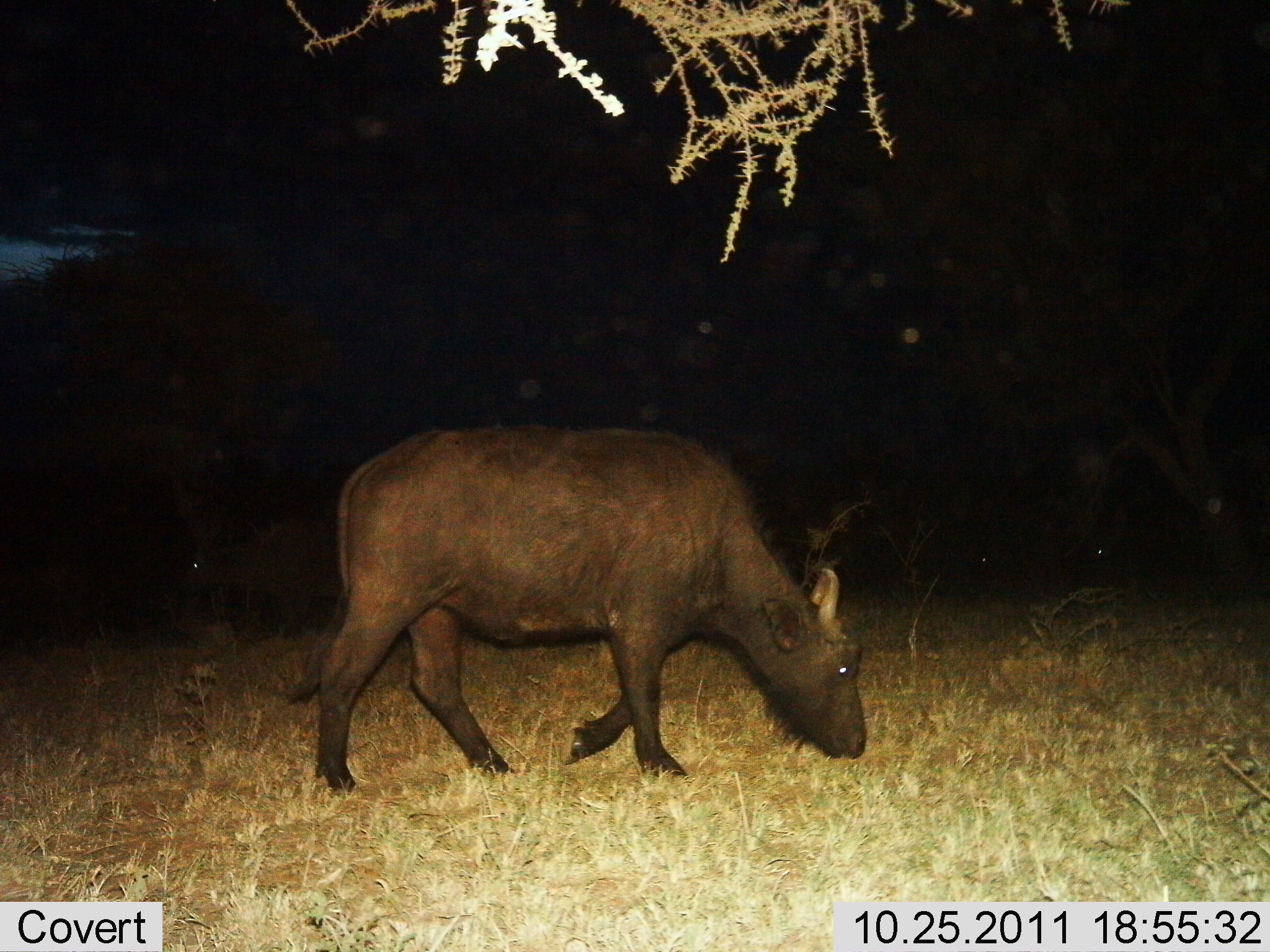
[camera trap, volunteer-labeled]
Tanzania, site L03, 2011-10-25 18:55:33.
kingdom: Animalia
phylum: Chordata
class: Mammalia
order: Artiodactyla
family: Bovidae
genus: Syncerus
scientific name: Syncerus caffer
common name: cape buffalo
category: buffalo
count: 1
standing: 8%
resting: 0%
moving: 77%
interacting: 0%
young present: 38%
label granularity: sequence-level